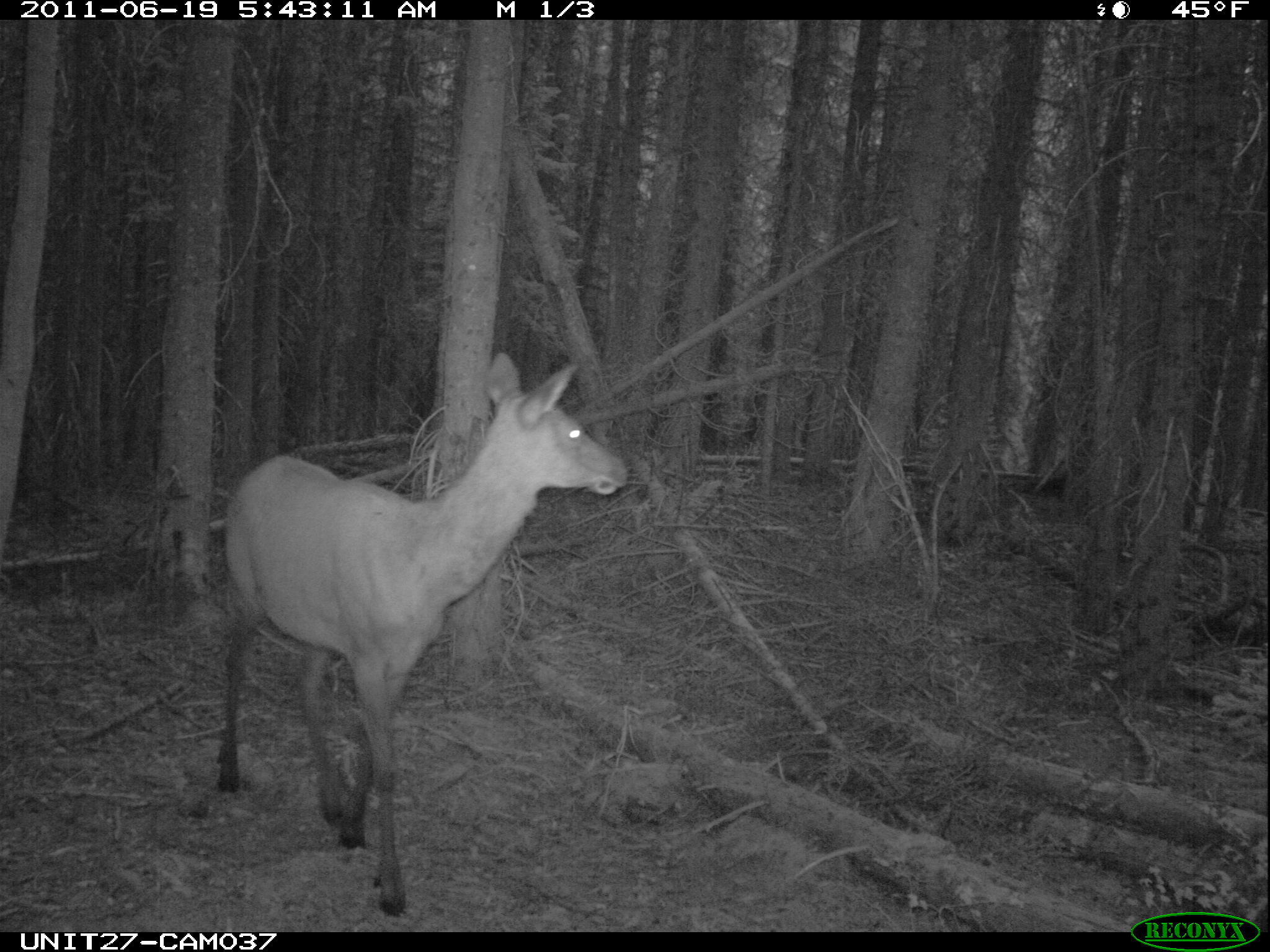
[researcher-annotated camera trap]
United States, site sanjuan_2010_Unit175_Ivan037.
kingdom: Animalia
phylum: Chordata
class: Mammalia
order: Artiodactyla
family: Cervidae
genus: Cervus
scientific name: Cervus elaphus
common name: red deer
Cervus elaphus (red deer).